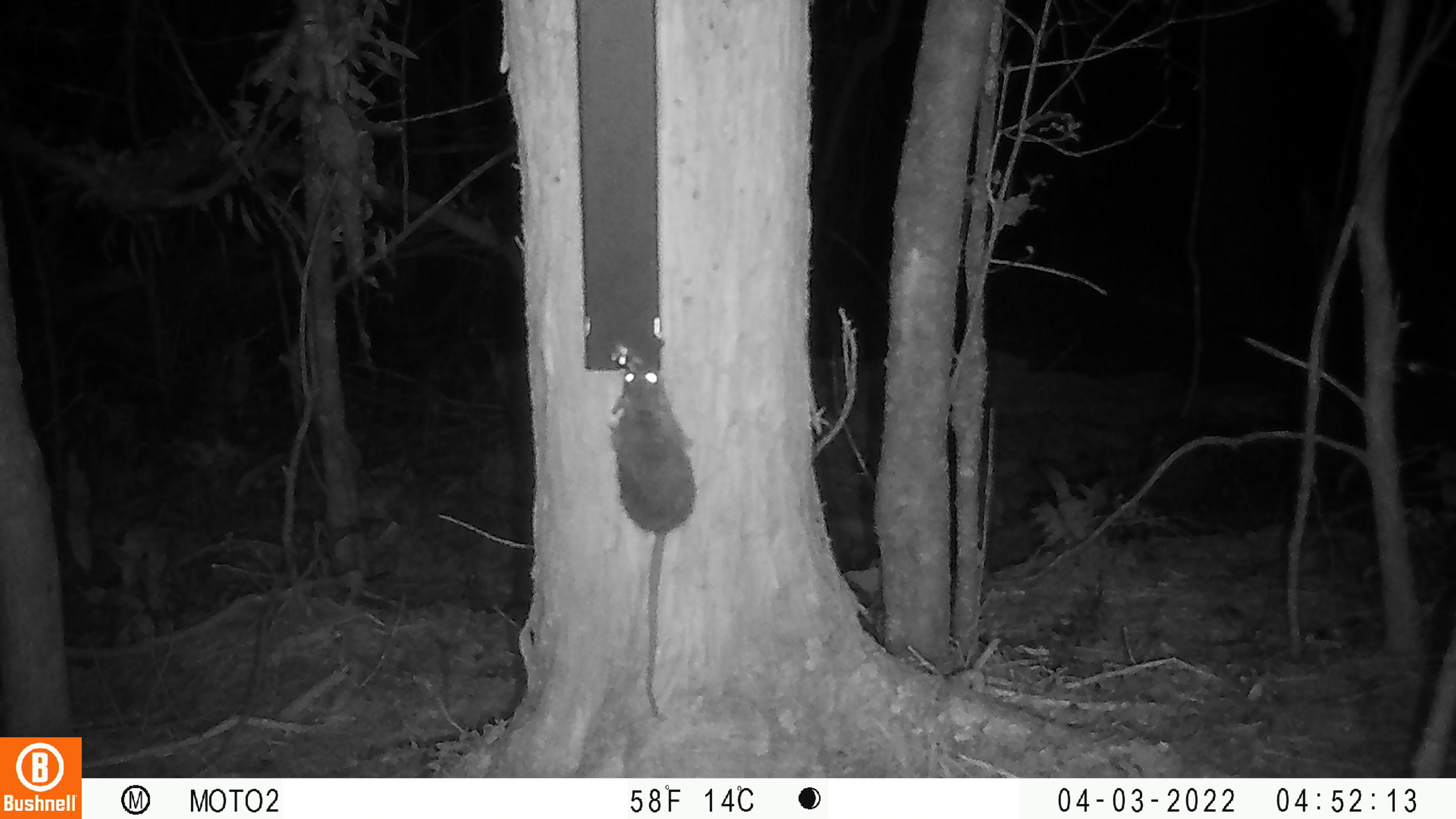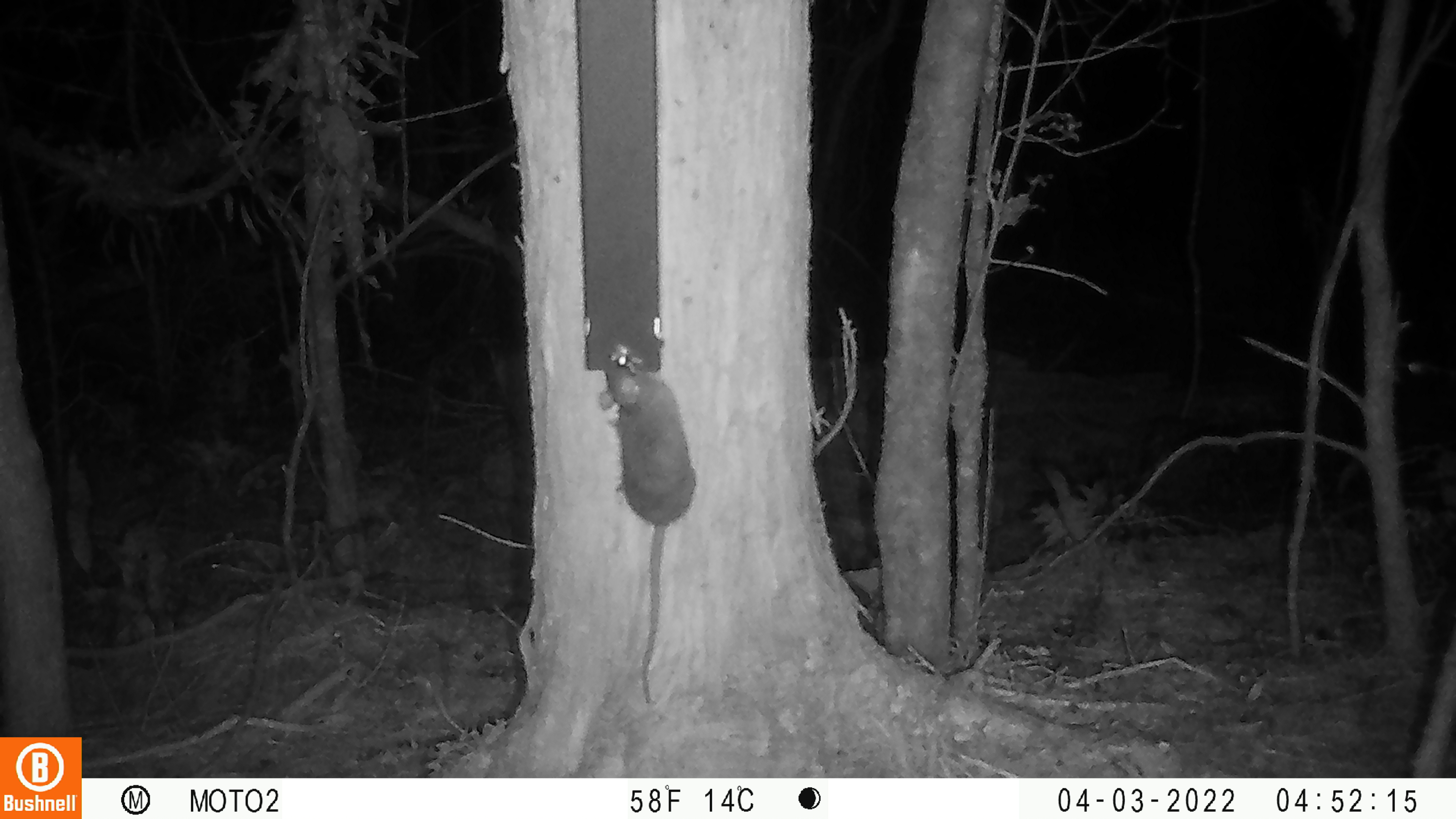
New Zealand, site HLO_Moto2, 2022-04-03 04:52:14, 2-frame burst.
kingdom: Animalia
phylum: Chordata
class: Mammalia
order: Rodentia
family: Muridae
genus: Rattus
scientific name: Rattus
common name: rat